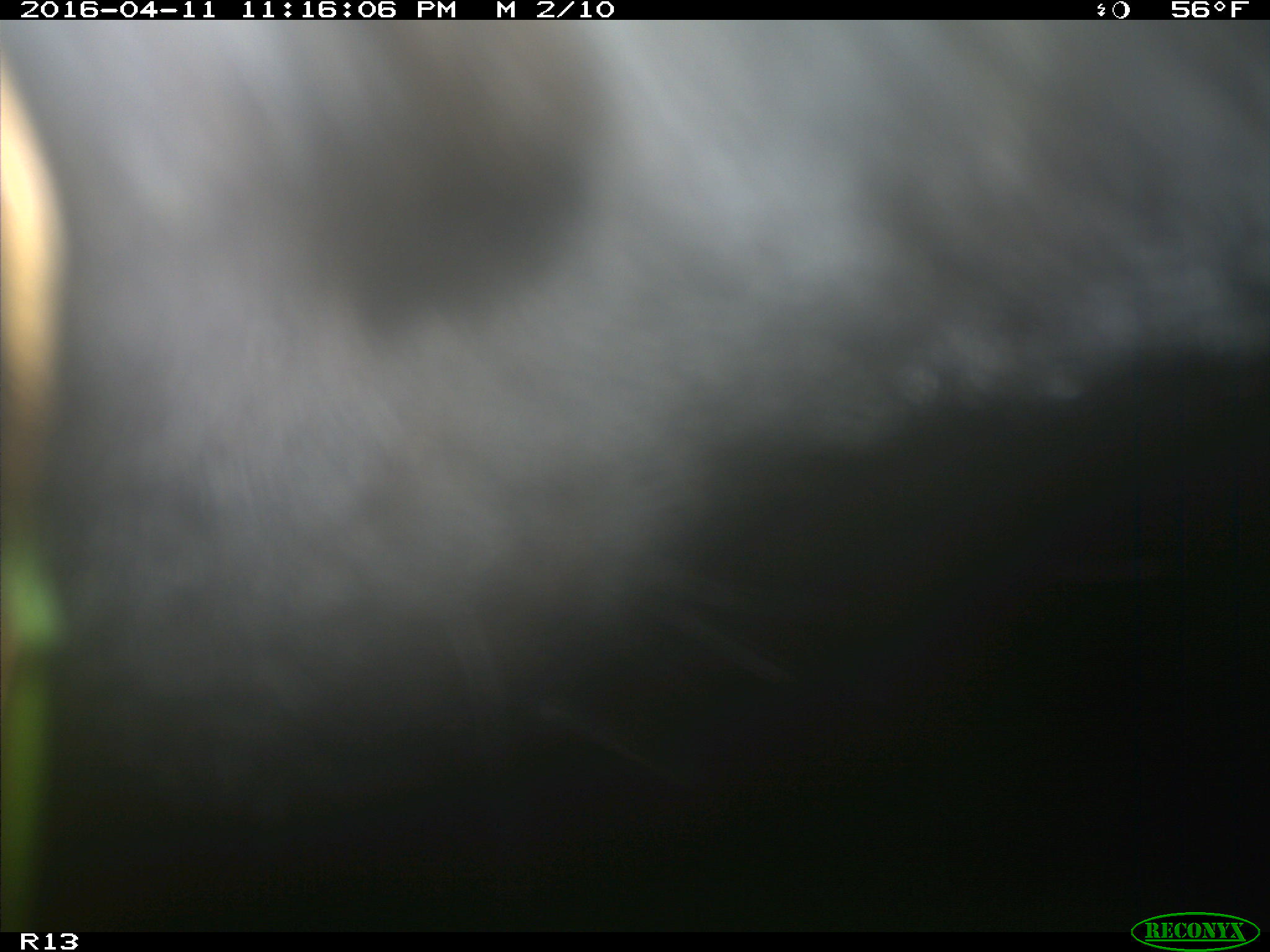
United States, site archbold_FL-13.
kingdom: Animalia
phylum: Chordata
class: Mammalia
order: Artiodactyla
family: Bovidae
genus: Bos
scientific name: Bos taurus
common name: domestic cow